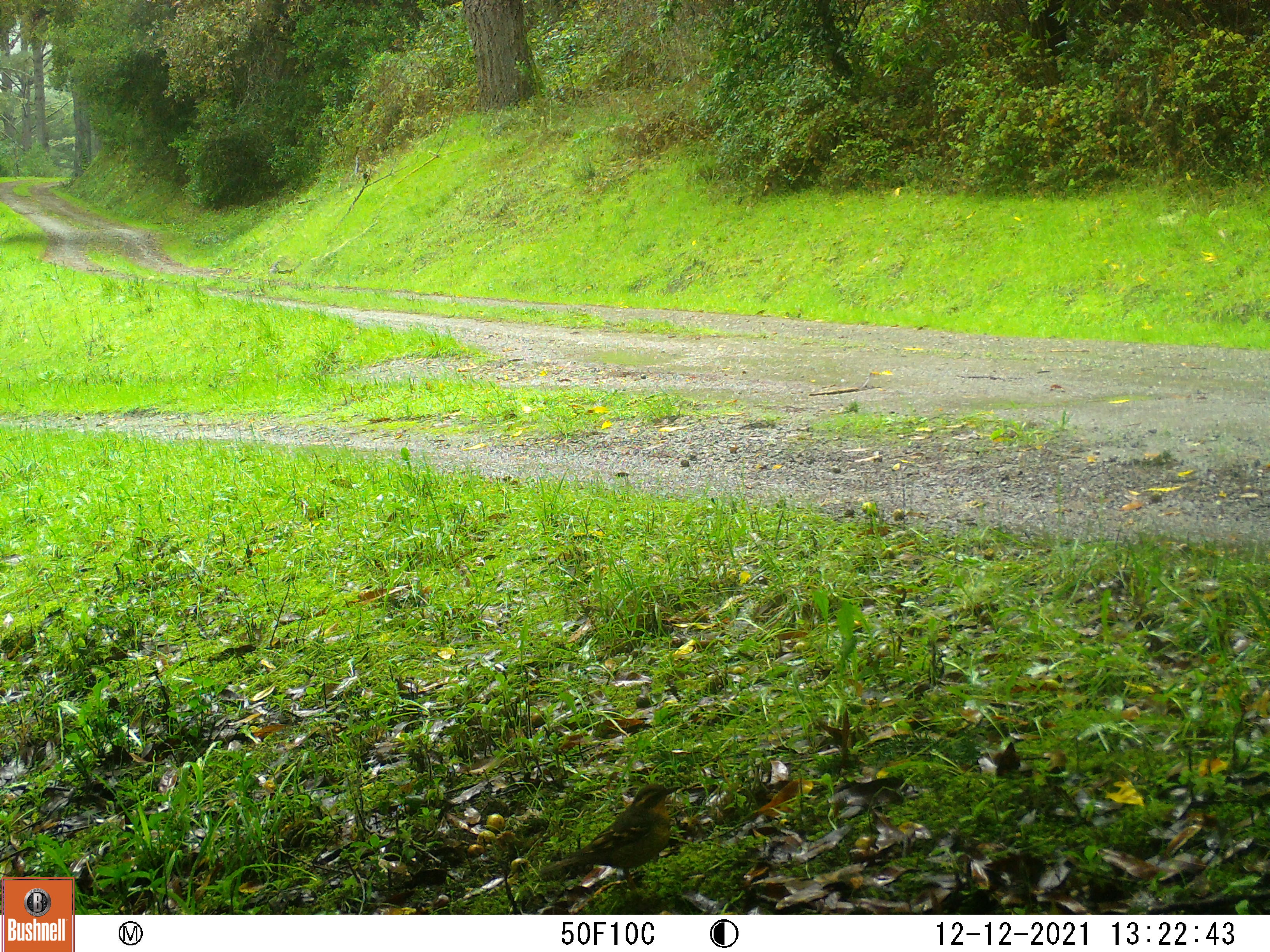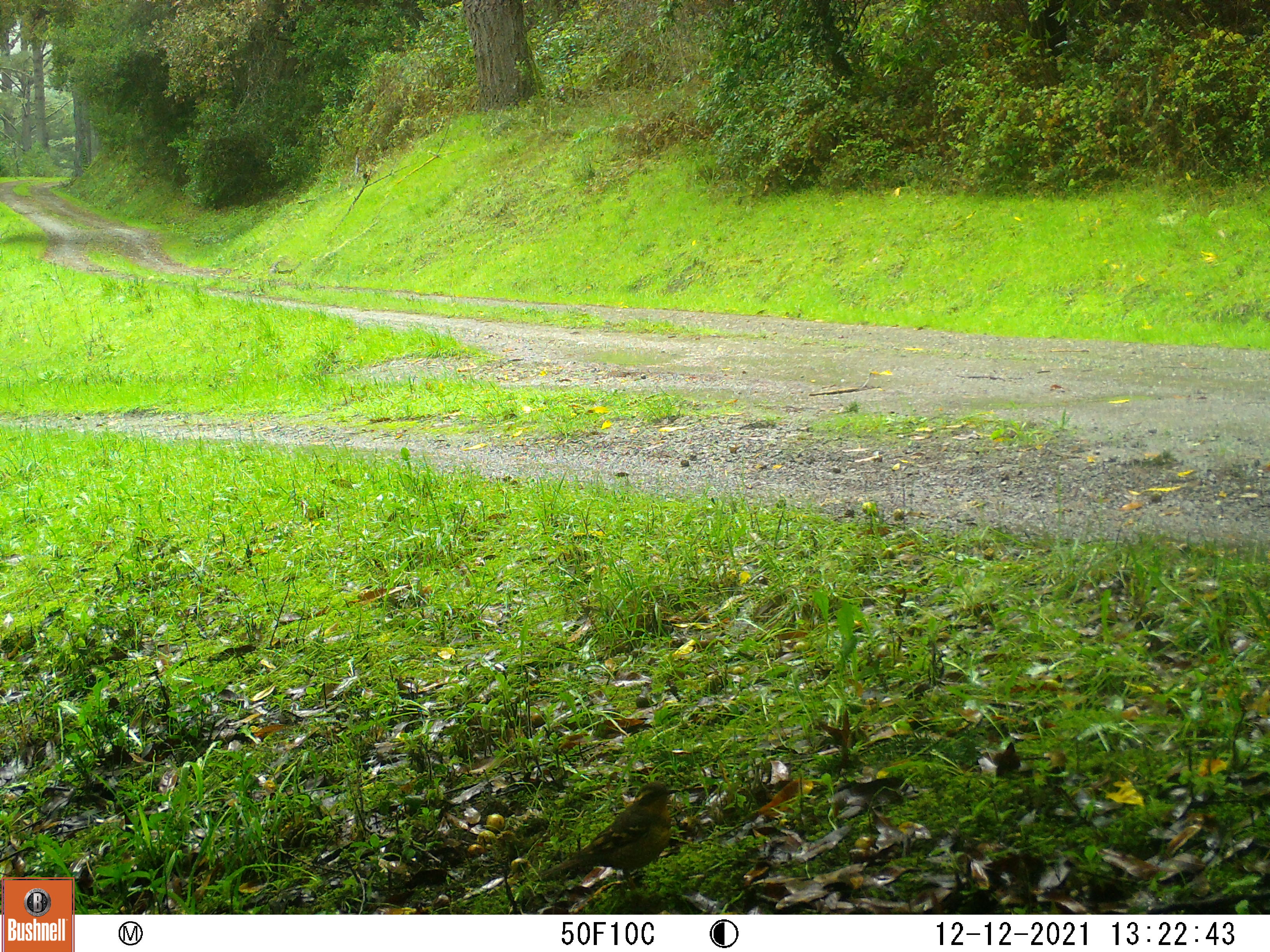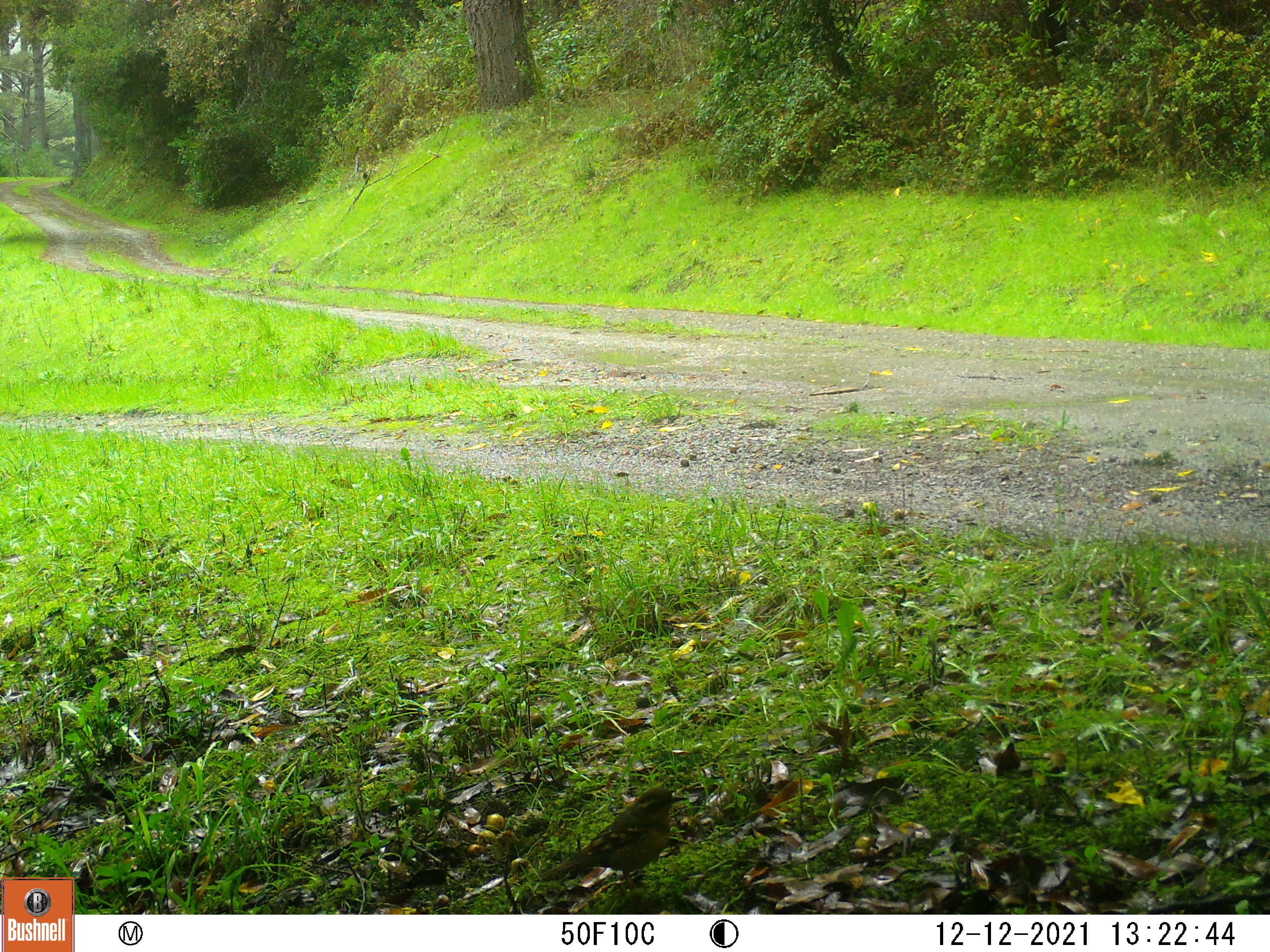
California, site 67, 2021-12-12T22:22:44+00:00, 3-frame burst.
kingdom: Animalia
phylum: Chordata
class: Aves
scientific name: Aves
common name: bird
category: unknown bird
Unknown bird (bird) (Aves).